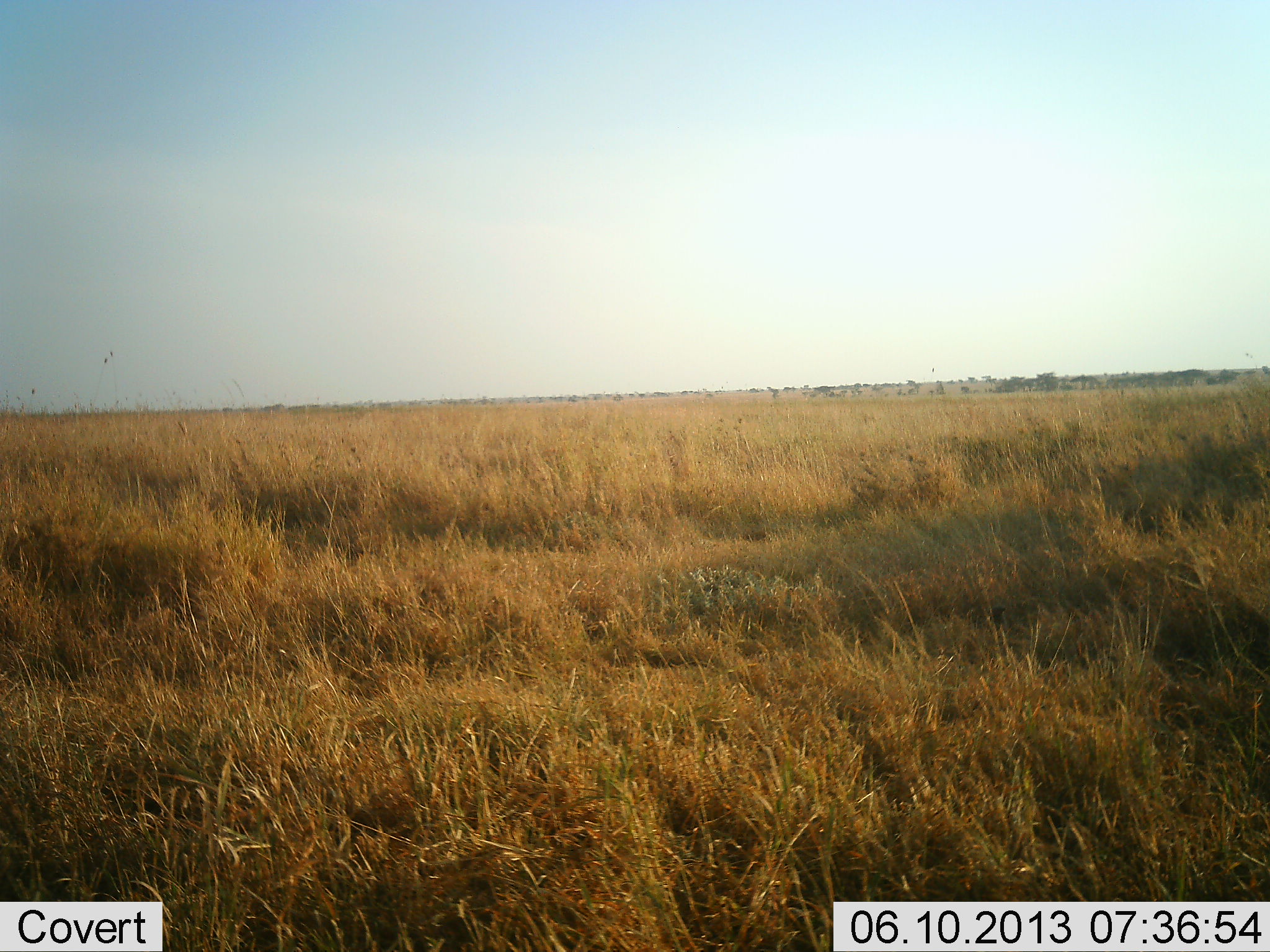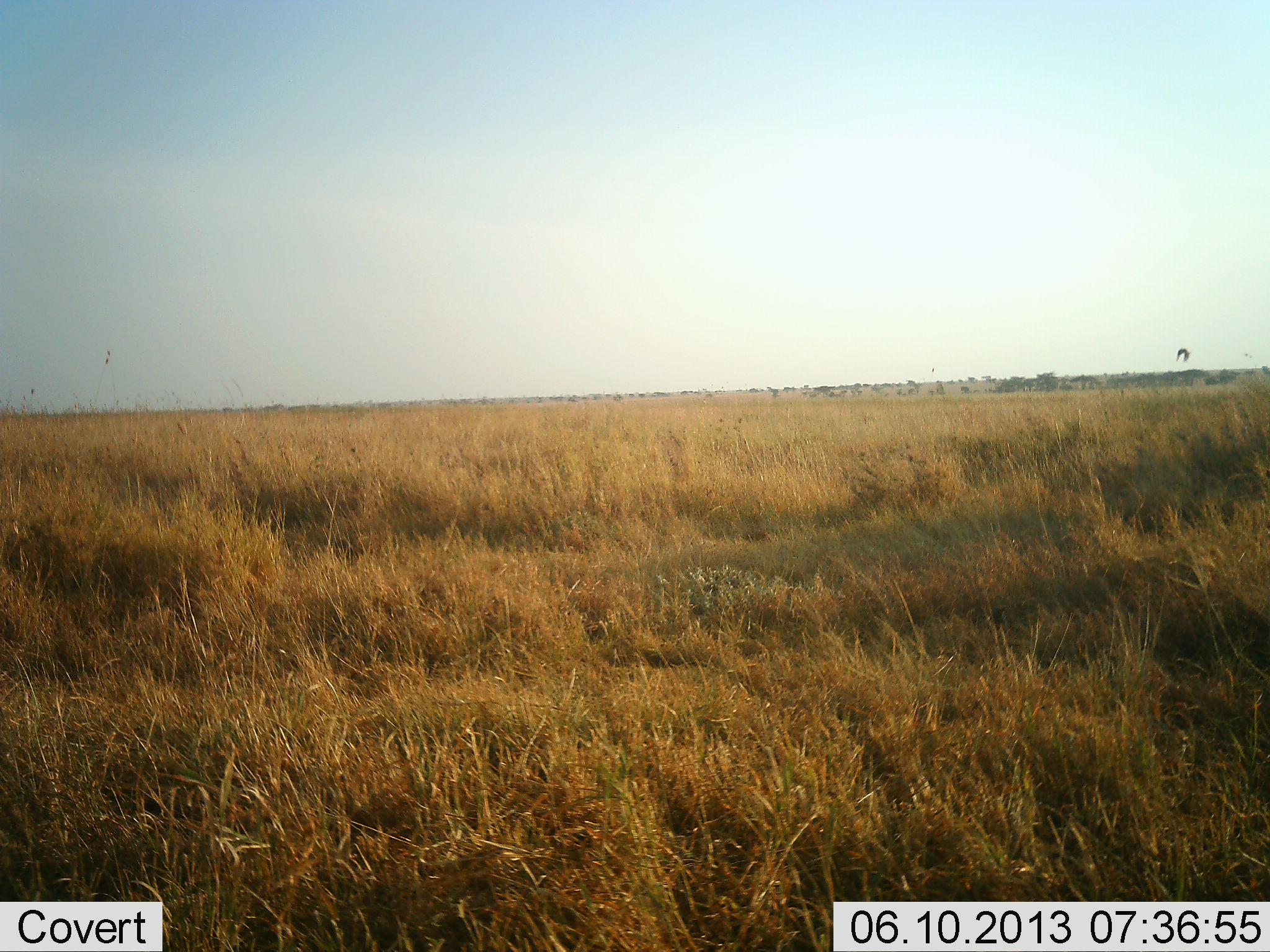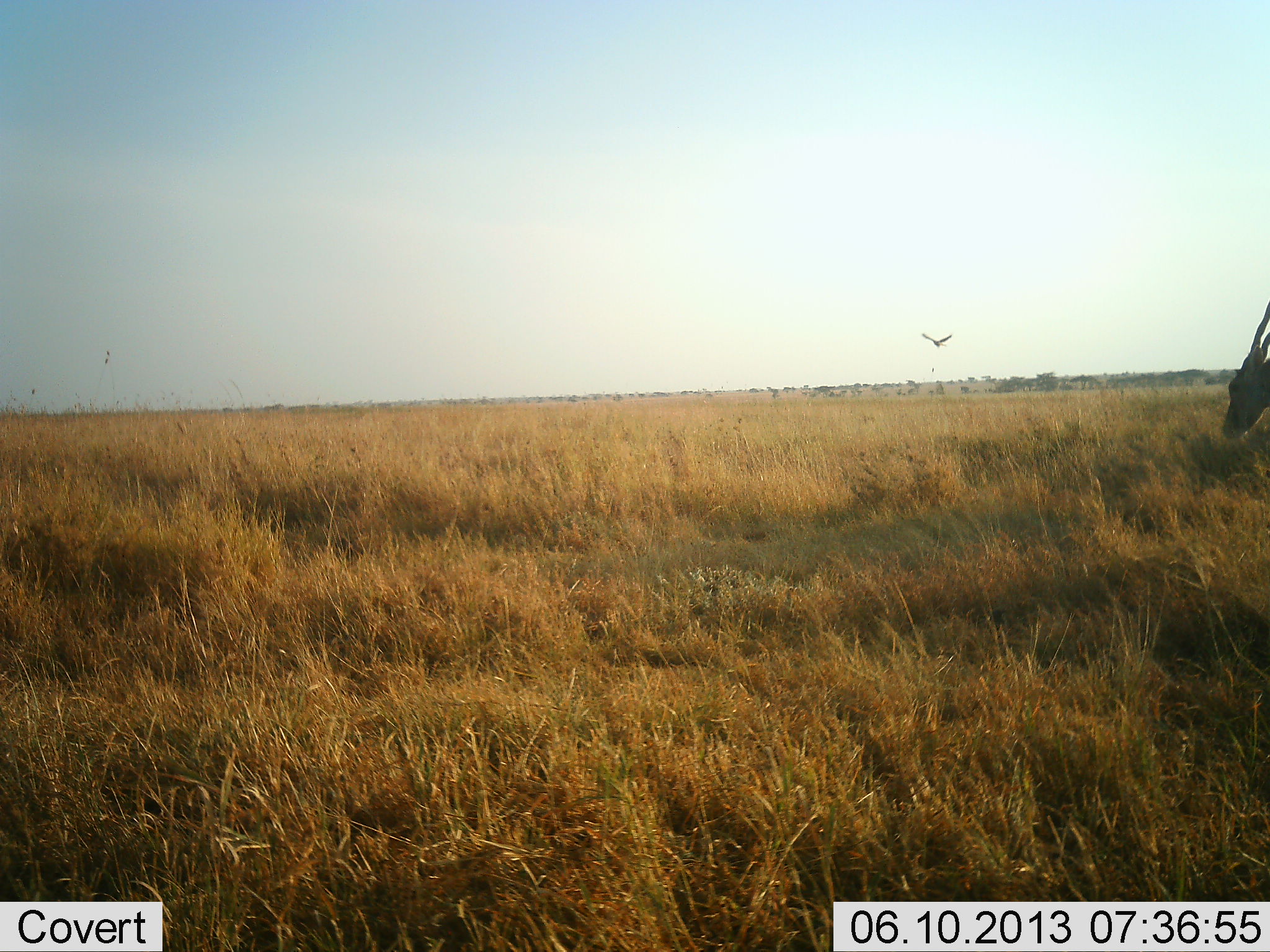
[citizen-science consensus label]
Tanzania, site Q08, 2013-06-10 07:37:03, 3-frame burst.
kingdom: Animalia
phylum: Chordata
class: Mammalia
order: Artiodactyla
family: Bovidae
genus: Tragelaphus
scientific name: Tragelaphus oryx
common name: eland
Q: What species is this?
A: Eland (Tragelaphus oryx).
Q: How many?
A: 1.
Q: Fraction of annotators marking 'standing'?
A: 14%.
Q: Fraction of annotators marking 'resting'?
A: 0%.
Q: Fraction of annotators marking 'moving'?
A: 57%.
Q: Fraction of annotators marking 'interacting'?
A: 0%.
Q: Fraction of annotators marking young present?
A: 0%.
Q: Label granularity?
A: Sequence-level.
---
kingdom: Animalia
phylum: Chordata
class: Aves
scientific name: Aves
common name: bird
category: otherbird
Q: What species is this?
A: Otherbird (bird) (Aves).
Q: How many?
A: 1.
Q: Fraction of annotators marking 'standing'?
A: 0%.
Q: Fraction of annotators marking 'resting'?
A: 0%.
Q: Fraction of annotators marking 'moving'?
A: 100%.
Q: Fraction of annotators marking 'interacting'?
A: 0%.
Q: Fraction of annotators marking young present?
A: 0%.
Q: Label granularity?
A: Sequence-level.